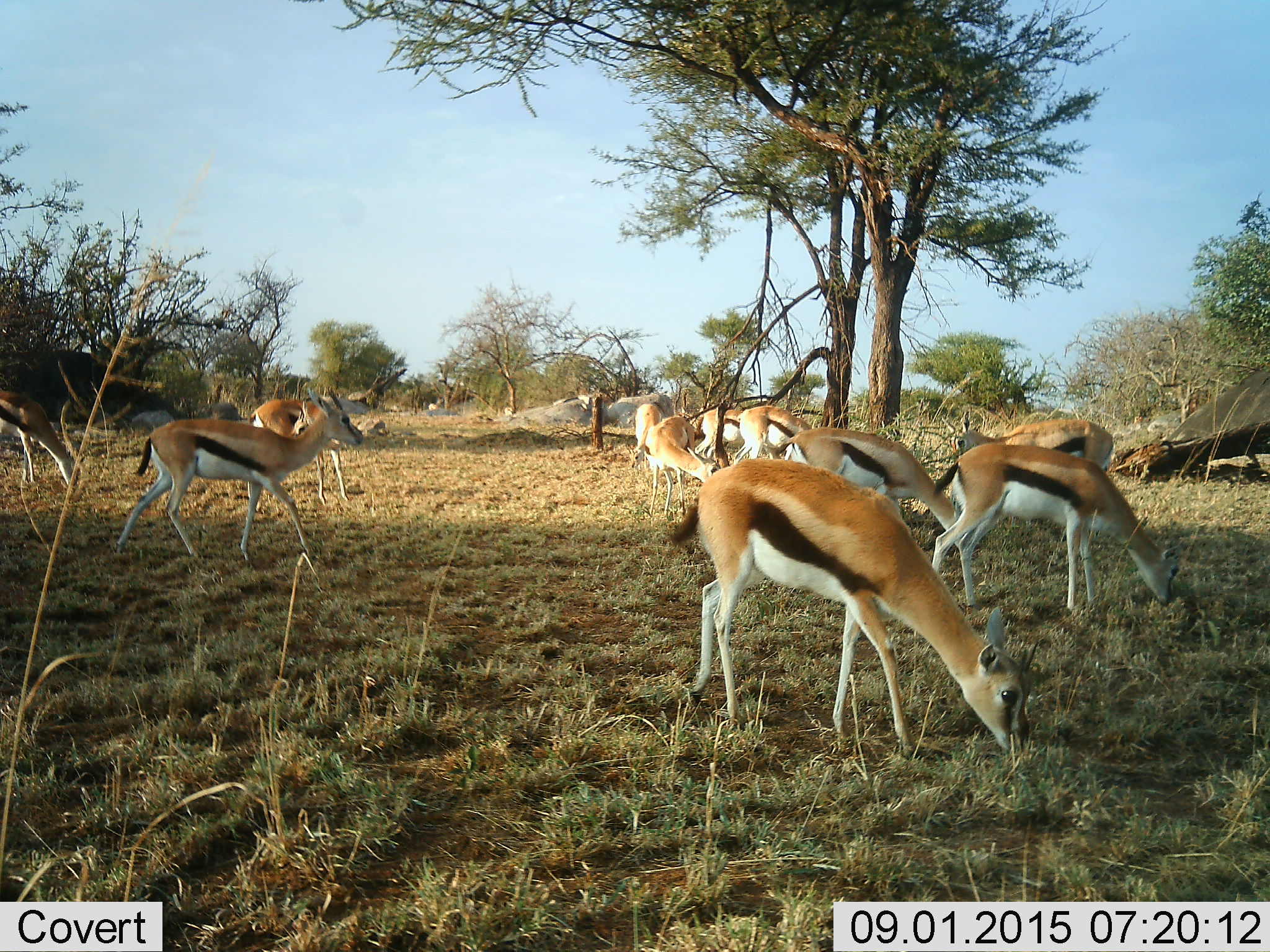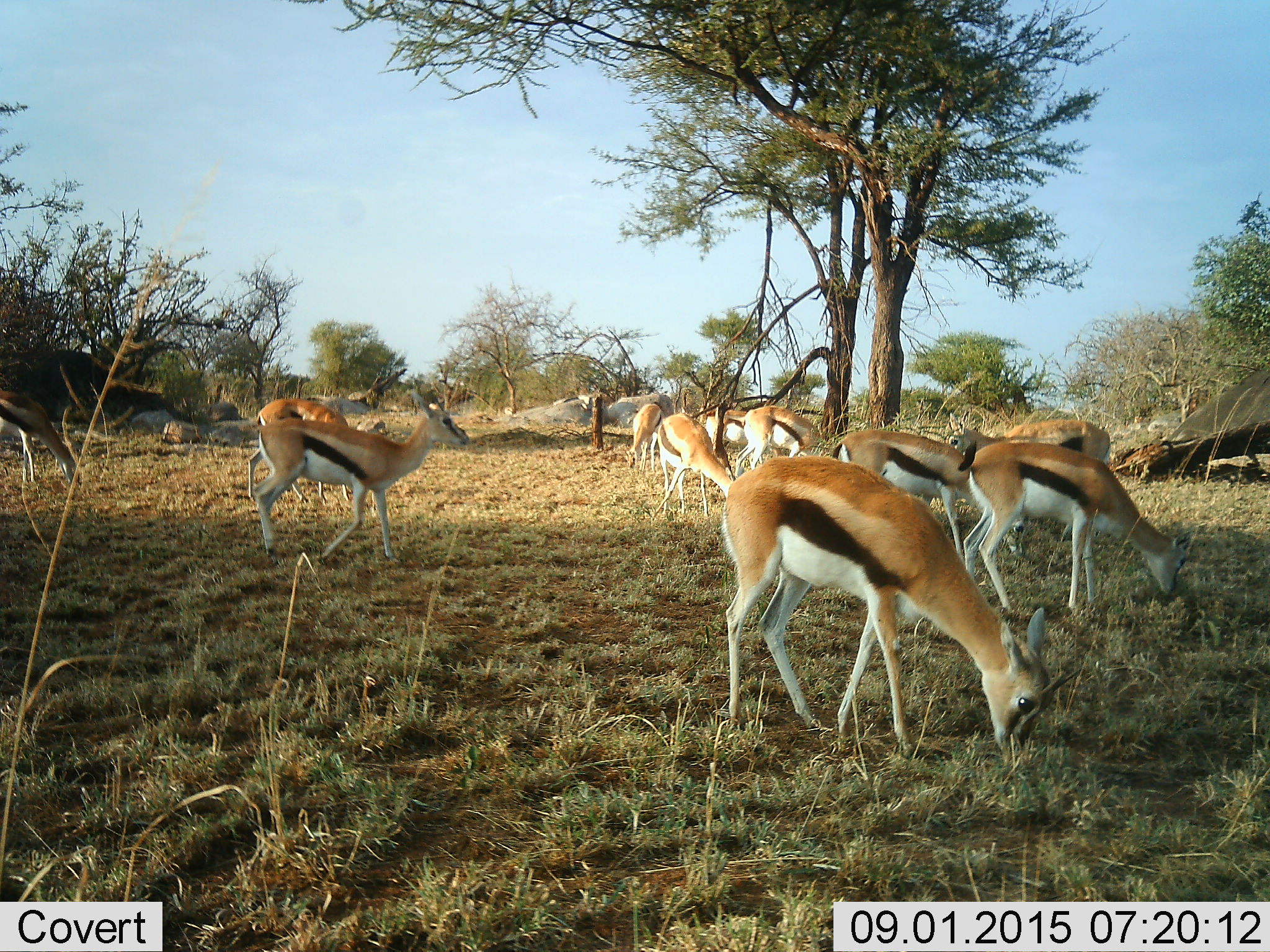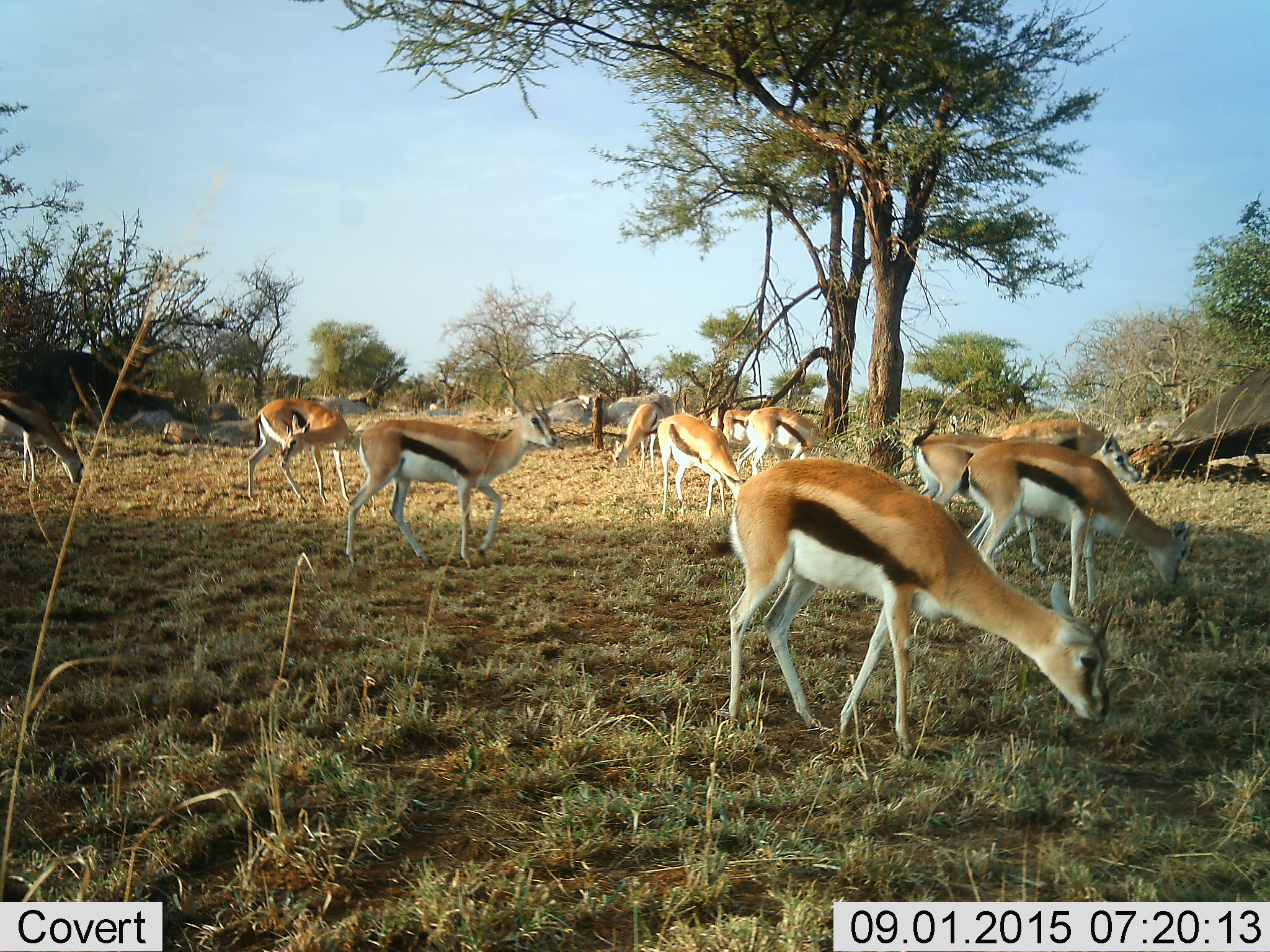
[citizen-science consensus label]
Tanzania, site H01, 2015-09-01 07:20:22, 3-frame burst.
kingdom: Animalia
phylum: Chordata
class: Mammalia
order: Artiodactyla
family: Bovidae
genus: Eudorcas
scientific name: Eudorcas thomsonii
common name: thomson's gazelle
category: gazellethomsons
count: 11-50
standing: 44%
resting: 0%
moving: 89%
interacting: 0%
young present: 11%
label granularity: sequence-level